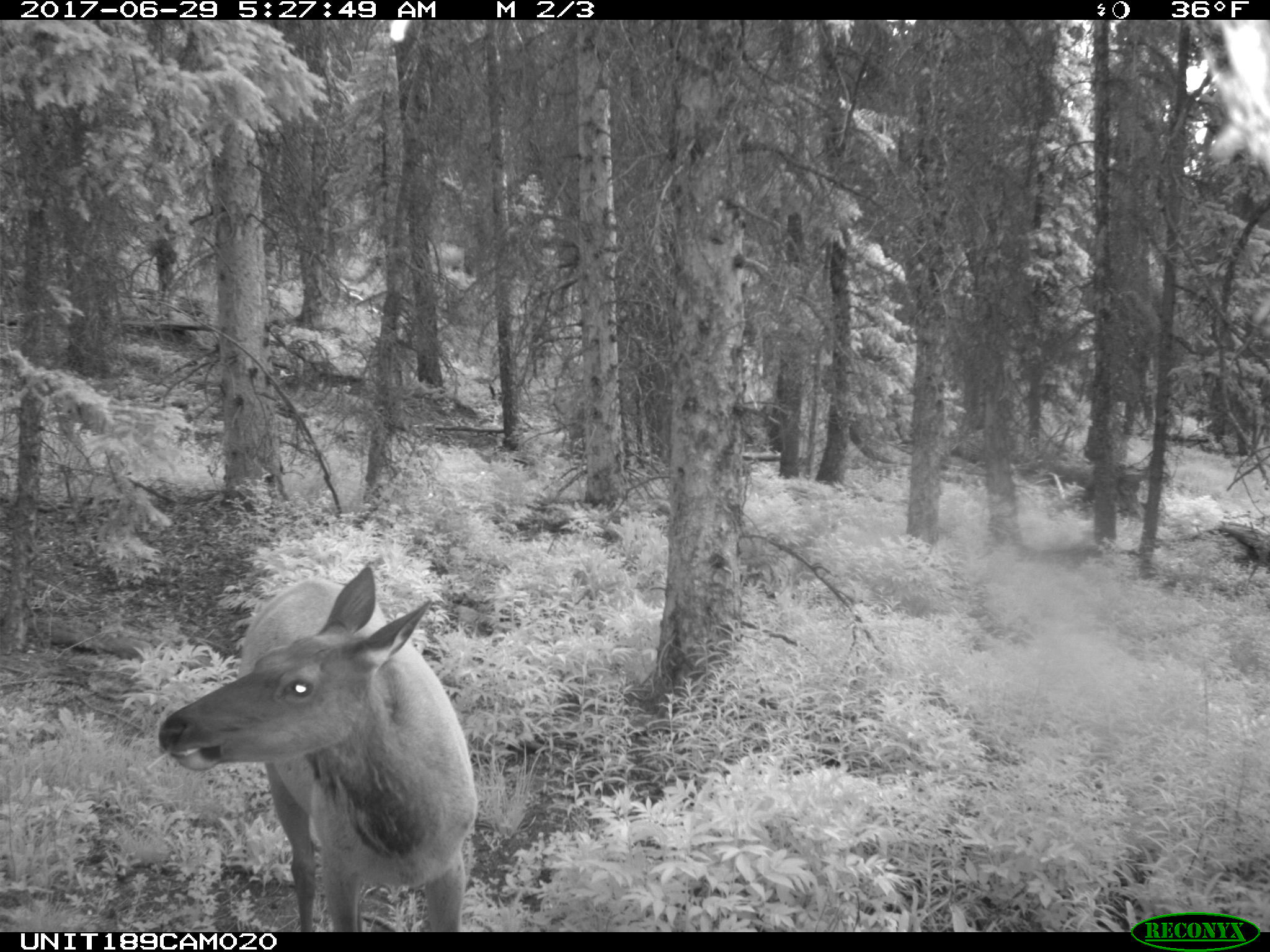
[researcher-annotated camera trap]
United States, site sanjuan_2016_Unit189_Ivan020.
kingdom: Animalia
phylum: Chordata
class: Mammalia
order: Artiodactyla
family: Cervidae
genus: Cervus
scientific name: Cervus elaphus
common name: red deer